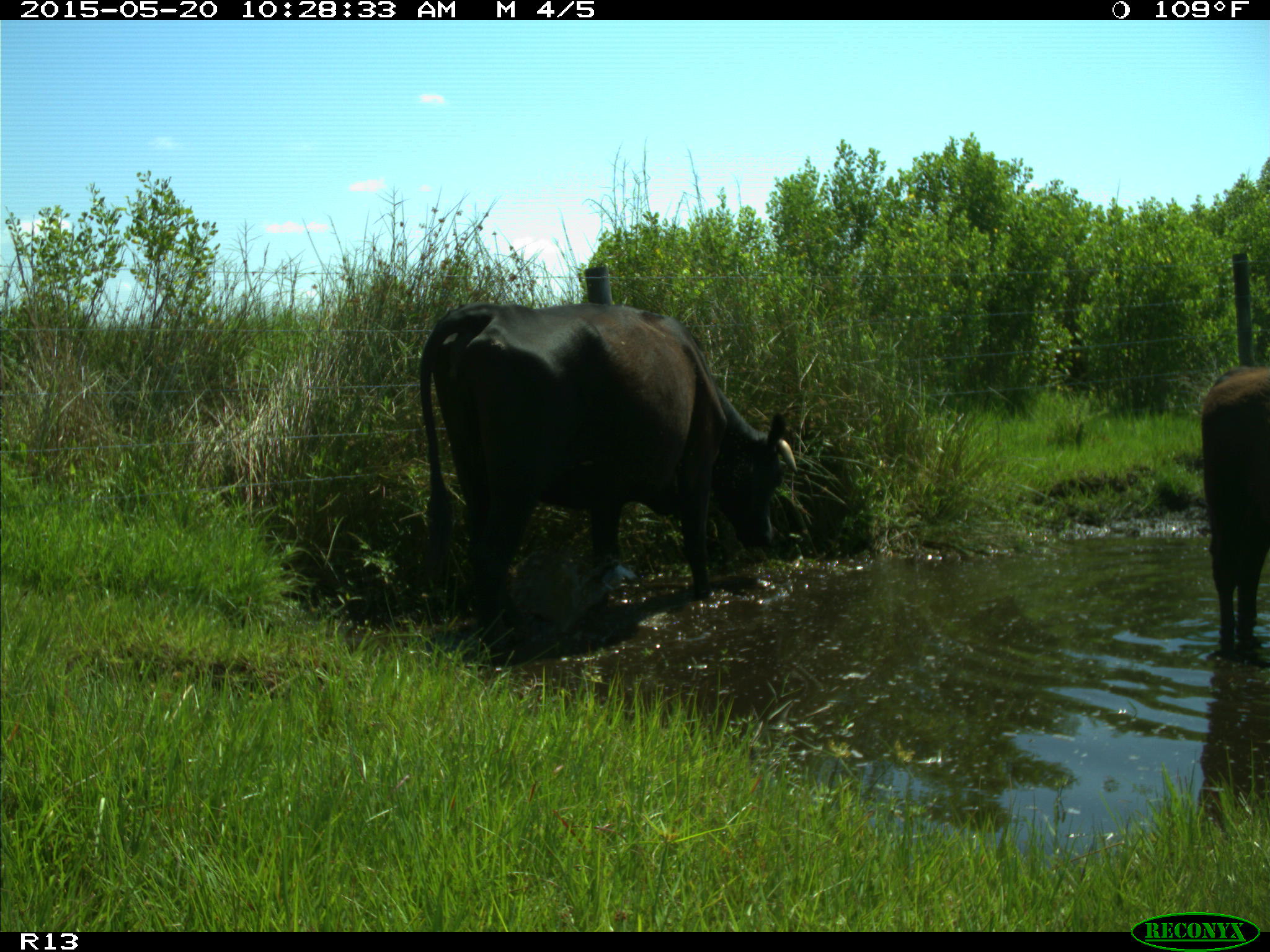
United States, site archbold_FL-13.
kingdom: Animalia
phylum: Chordata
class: Mammalia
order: Artiodactyla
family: Bovidae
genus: Bos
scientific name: Bos taurus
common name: domestic cow